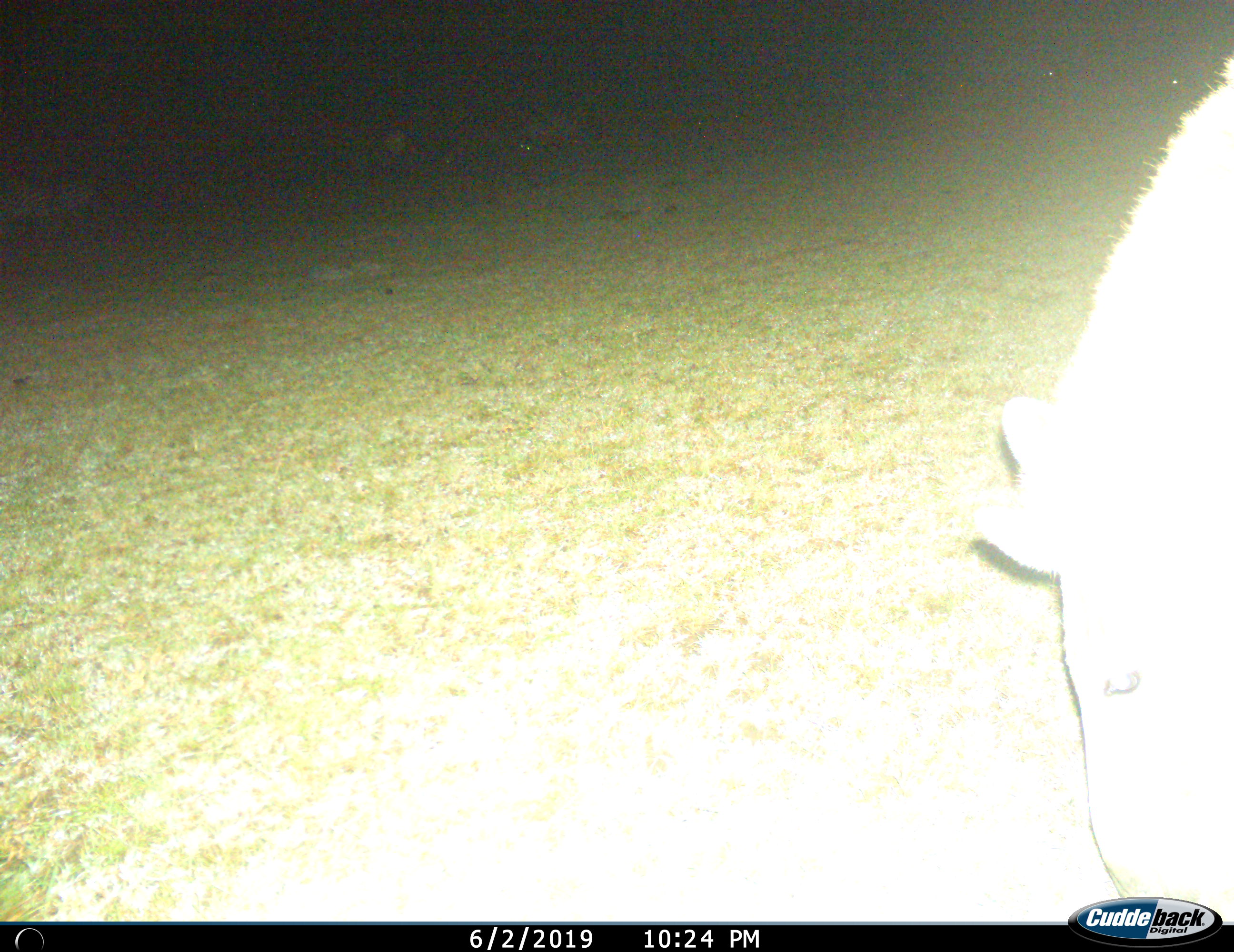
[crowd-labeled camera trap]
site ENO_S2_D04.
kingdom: Animalia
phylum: Chordata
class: Mammalia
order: Perissodactyla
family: Equidae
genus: Equus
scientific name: Equus quagga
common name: plains zebra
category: zebraplains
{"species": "zebraplains (plains zebra) (Equus quagga)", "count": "1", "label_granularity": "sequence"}